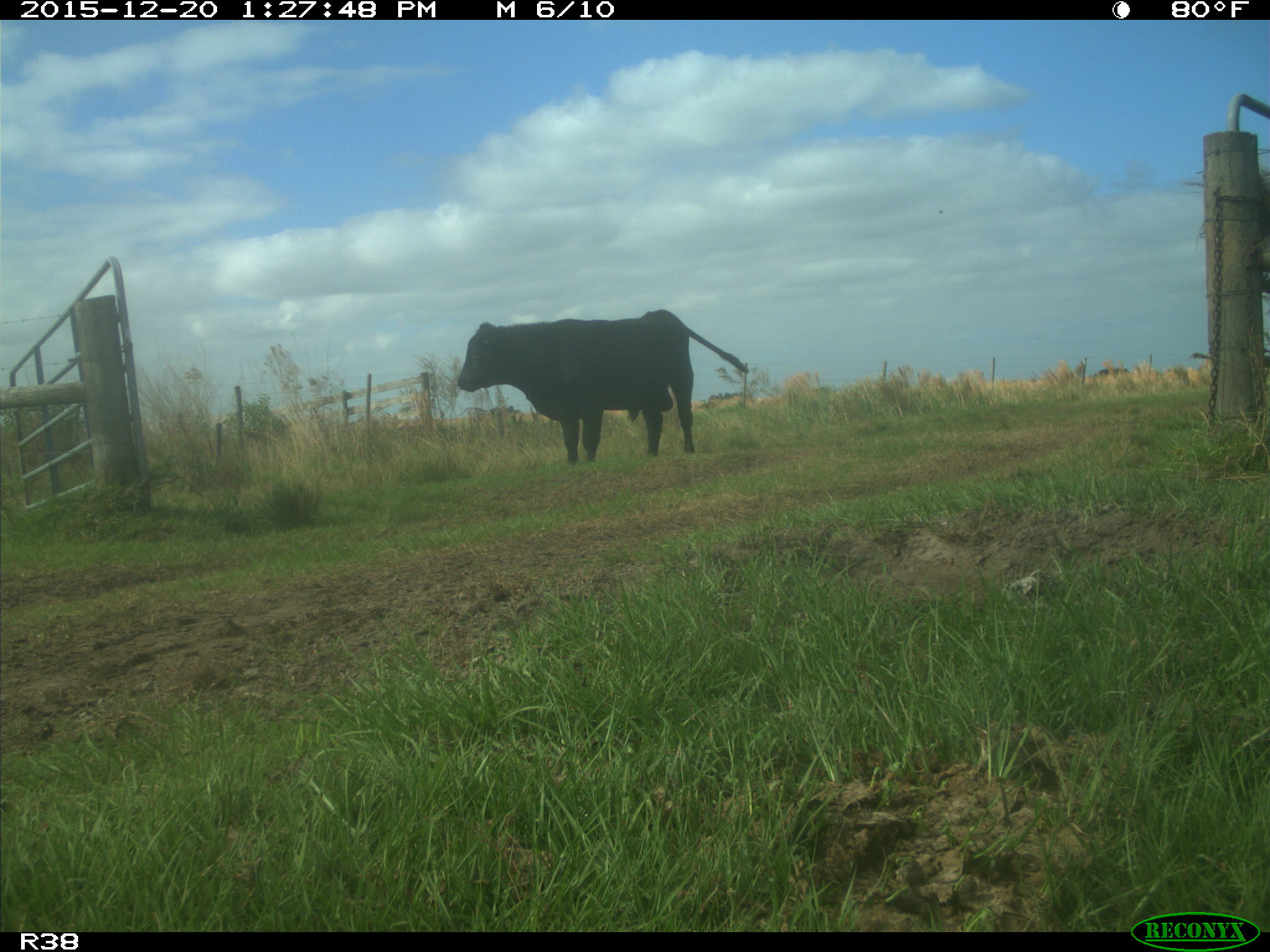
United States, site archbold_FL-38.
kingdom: Animalia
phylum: Chordata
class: Mammalia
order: Artiodactyla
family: Bovidae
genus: Bos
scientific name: Bos taurus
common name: domestic cow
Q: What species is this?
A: Bos taurus (domestic cow).